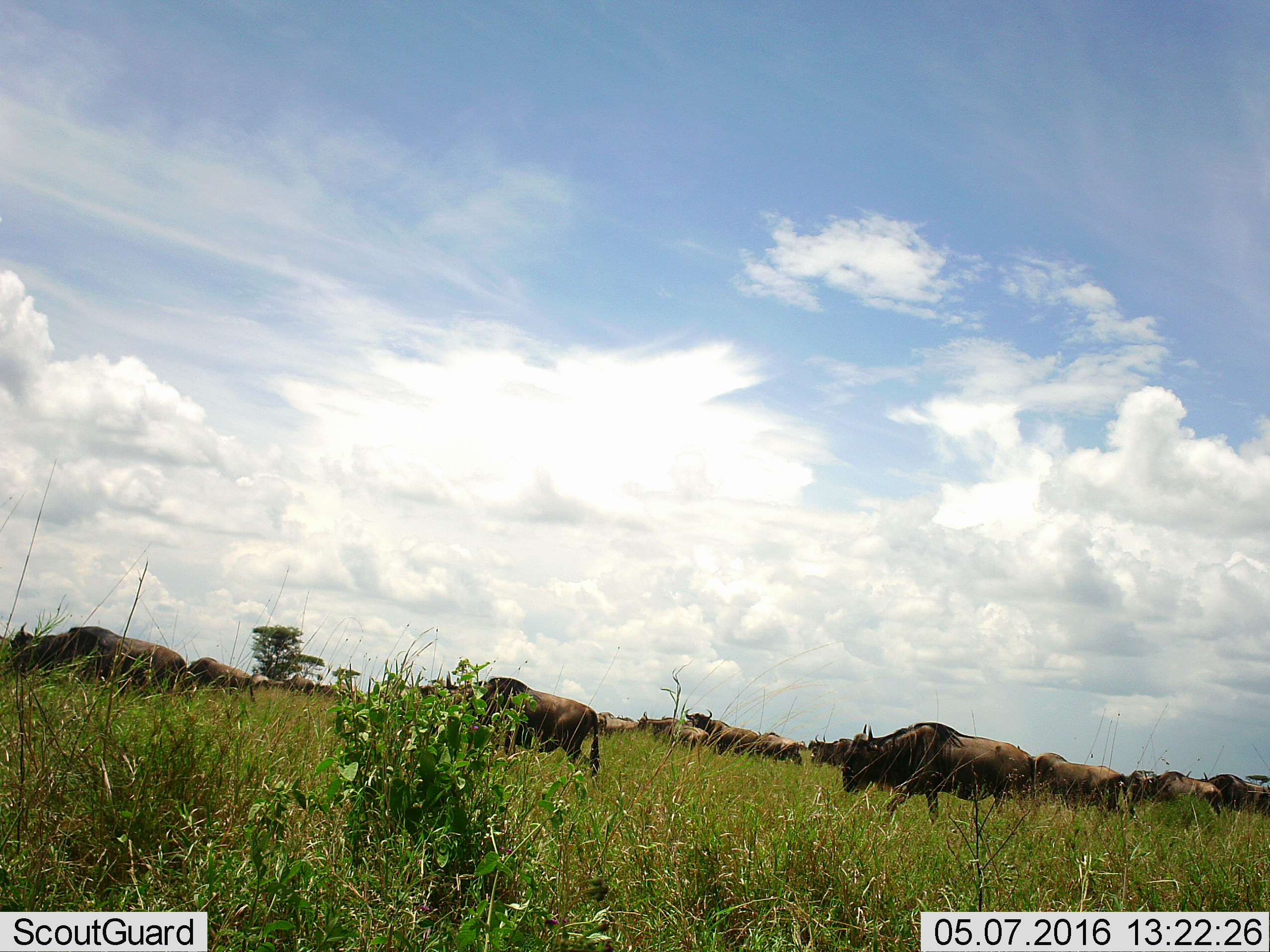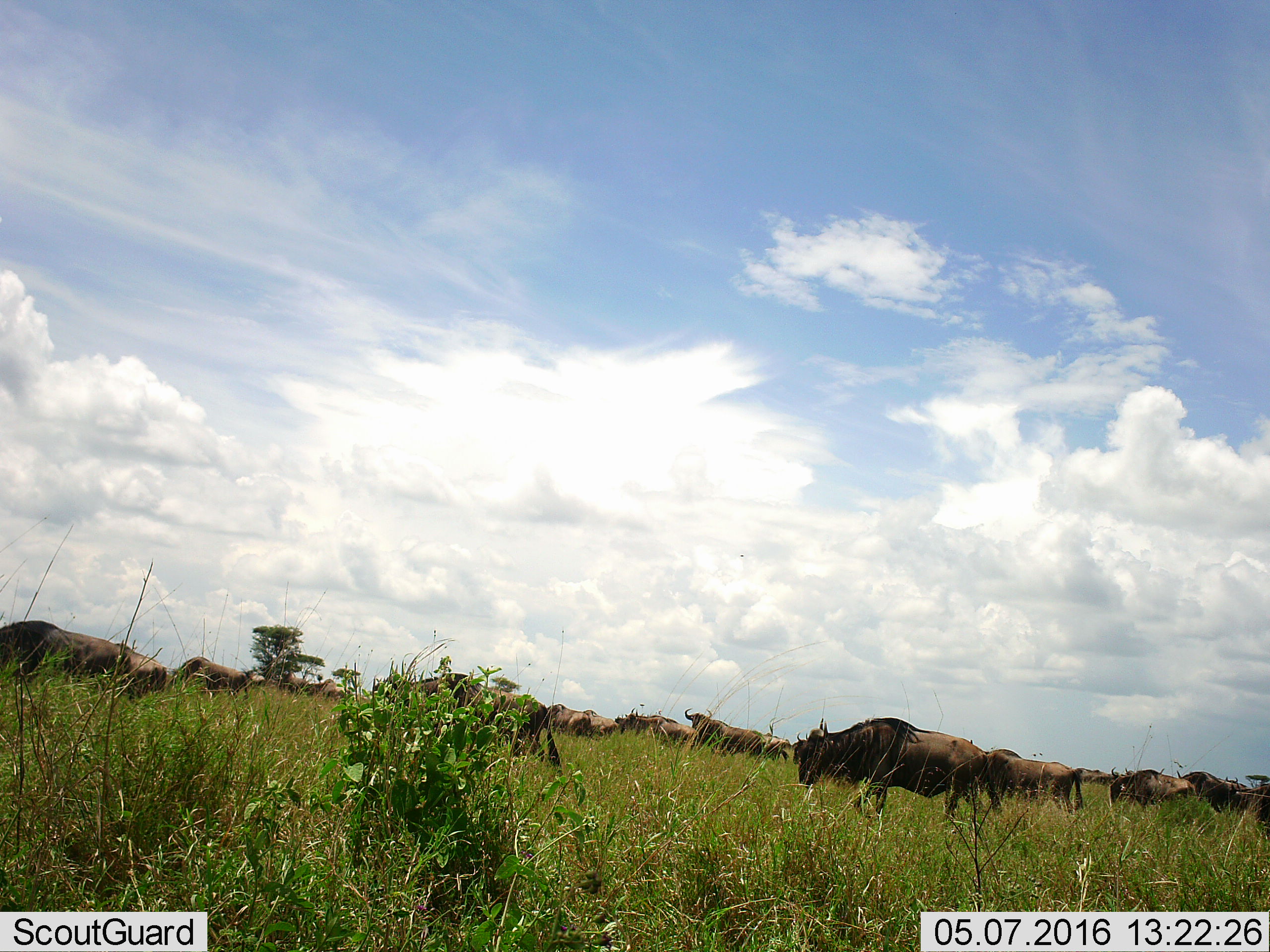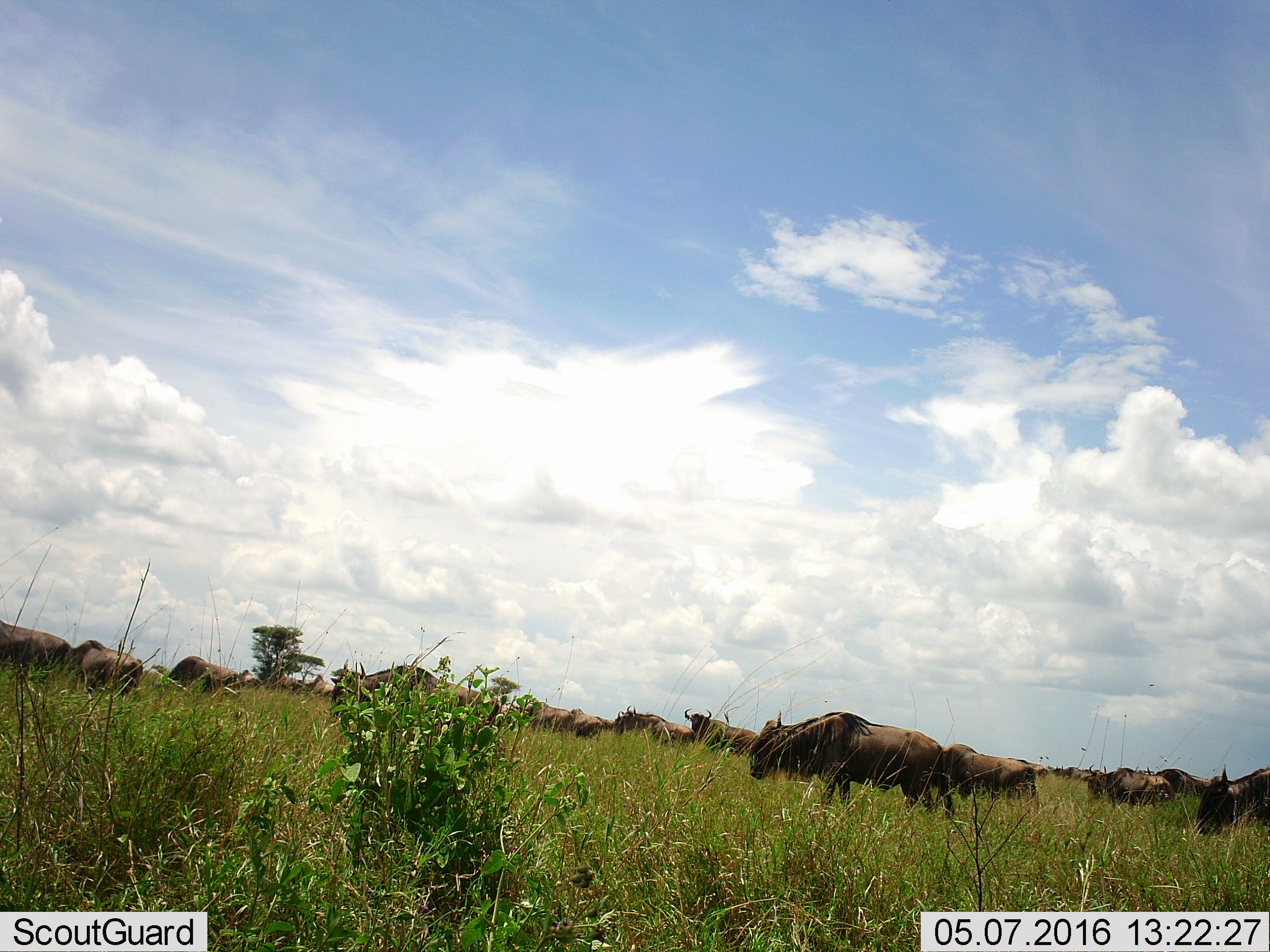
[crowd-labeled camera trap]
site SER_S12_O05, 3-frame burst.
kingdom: Animalia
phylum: Chordata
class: Mammalia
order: Artiodactyla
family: Bovidae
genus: Connochaetes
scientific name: Connochaetes taurinus taurinus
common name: blue wildebeest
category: wildebeestblue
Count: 11-50.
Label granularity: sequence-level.